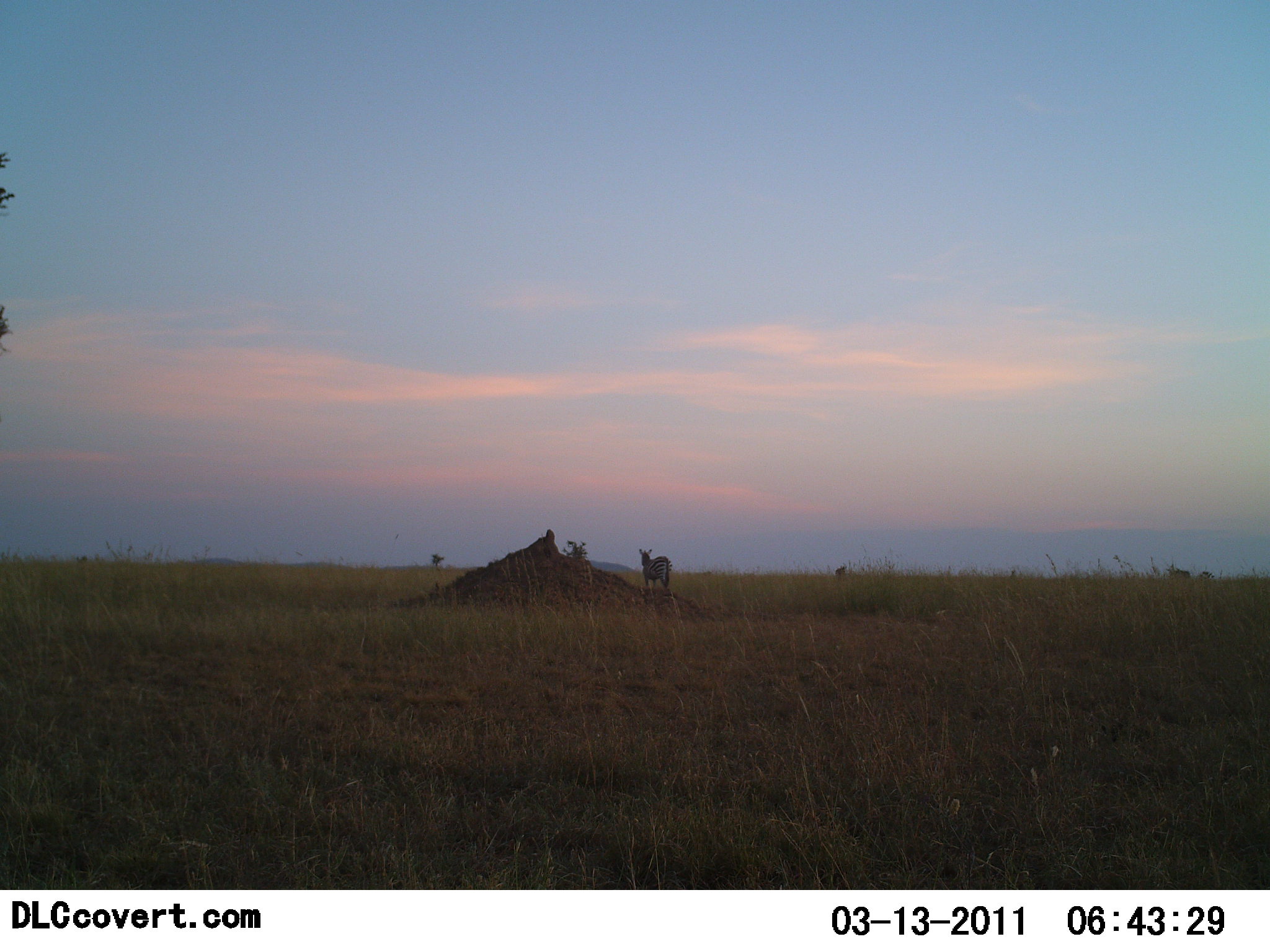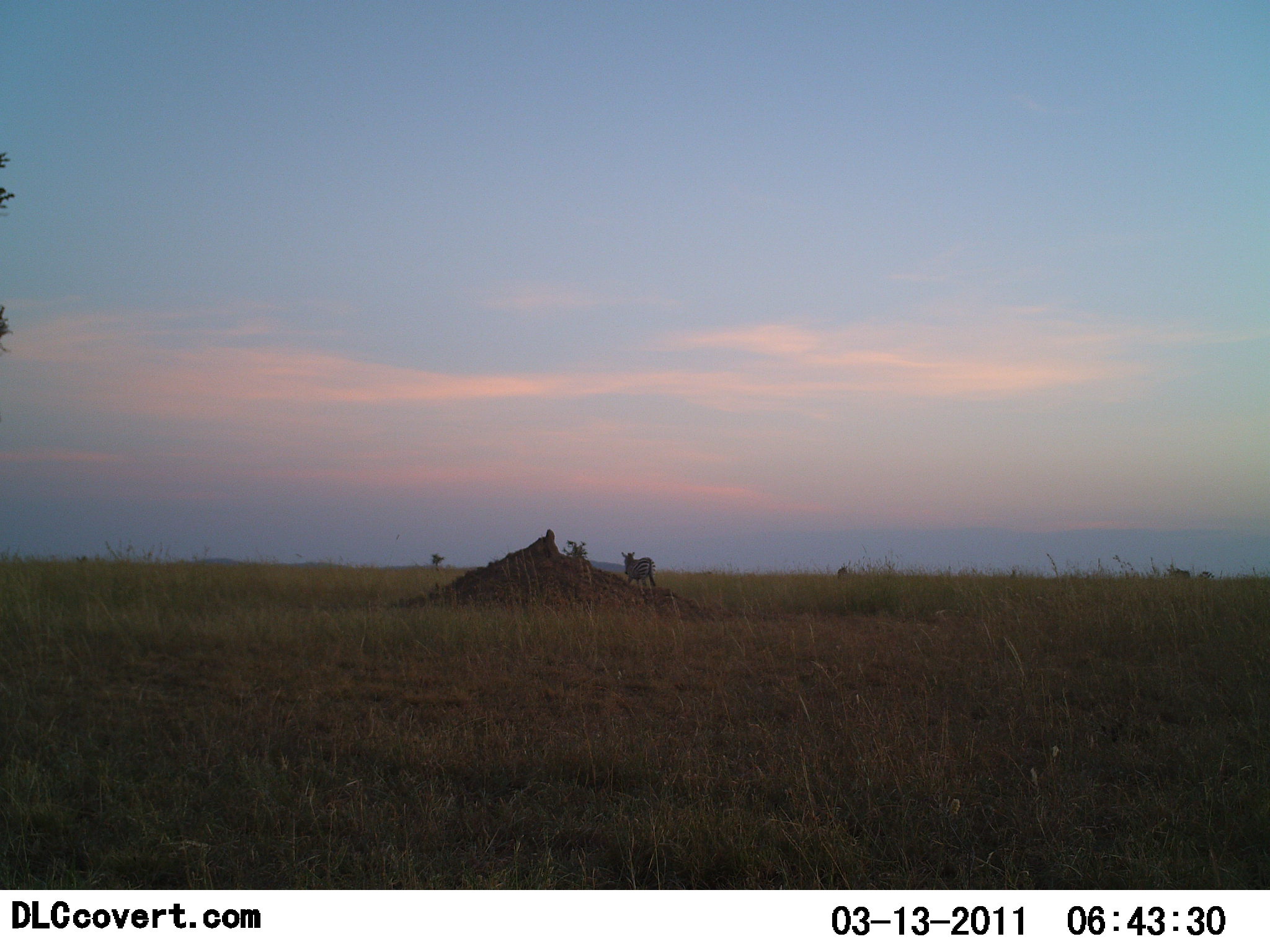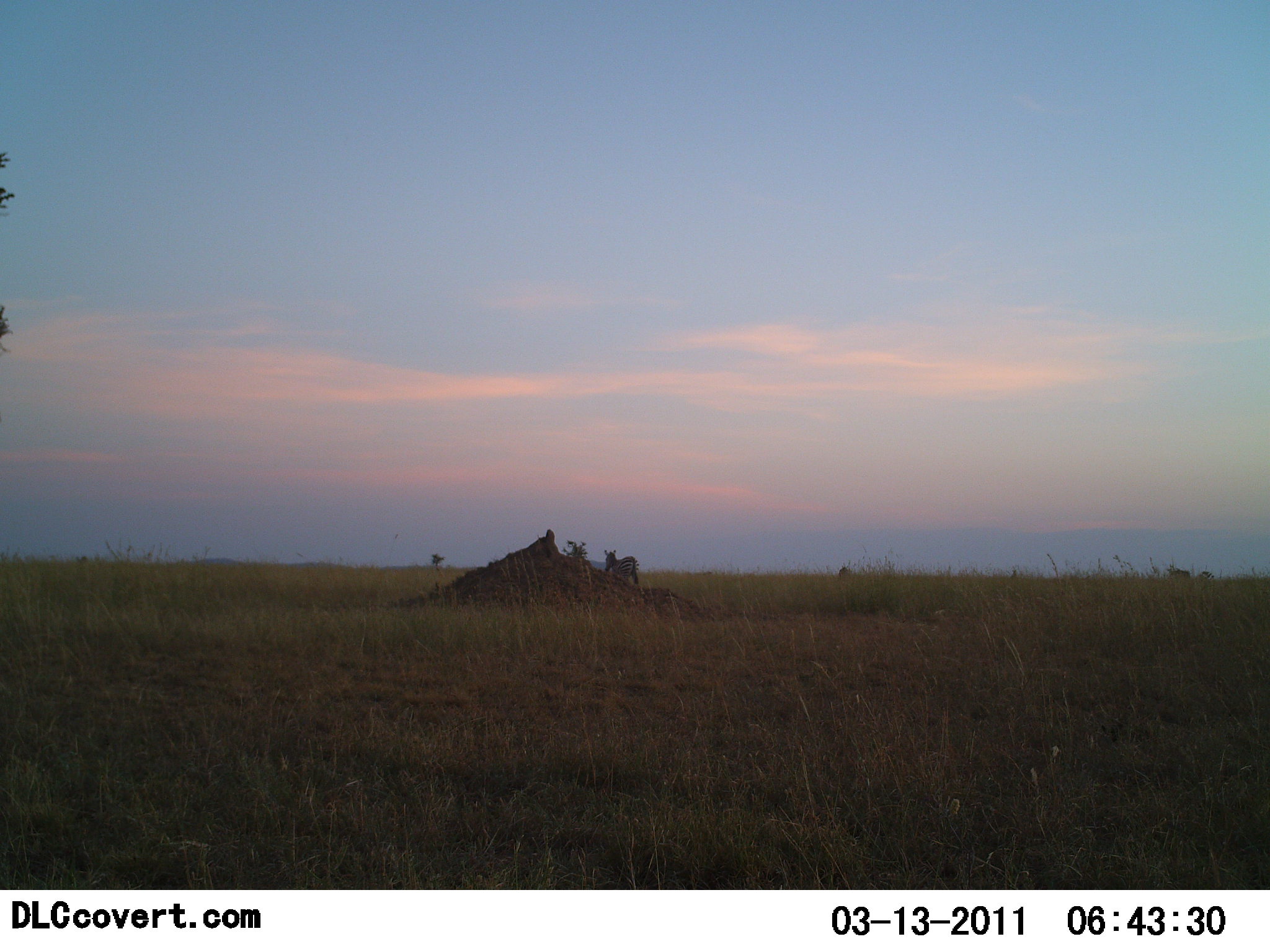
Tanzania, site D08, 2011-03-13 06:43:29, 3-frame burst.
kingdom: Animalia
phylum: Chordata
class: Mammalia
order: Perissodactyla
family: Equidae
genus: Equus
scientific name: Equus quagga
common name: plains zebra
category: zebra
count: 1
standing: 8%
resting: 0%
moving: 92%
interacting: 0%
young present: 0%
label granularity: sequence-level